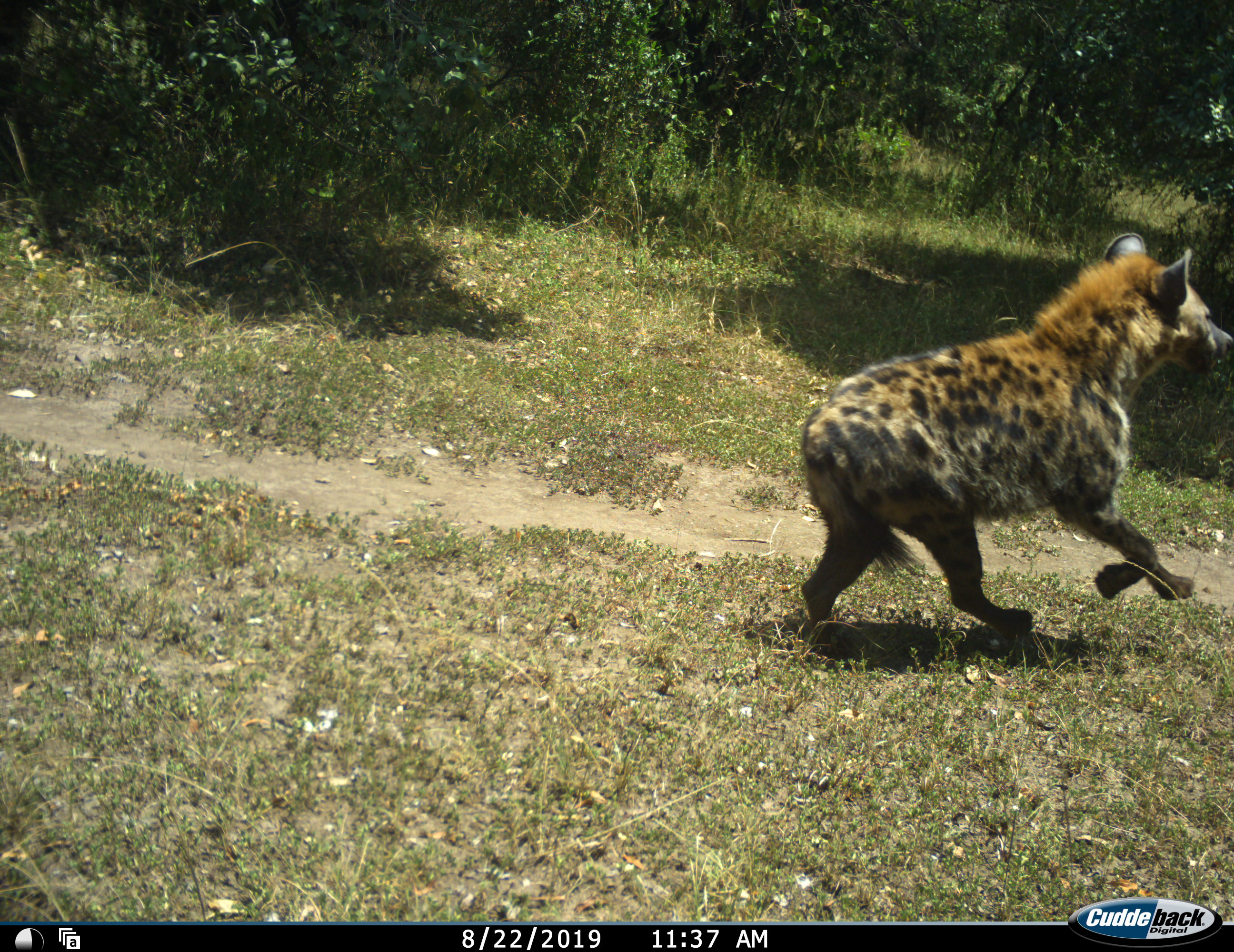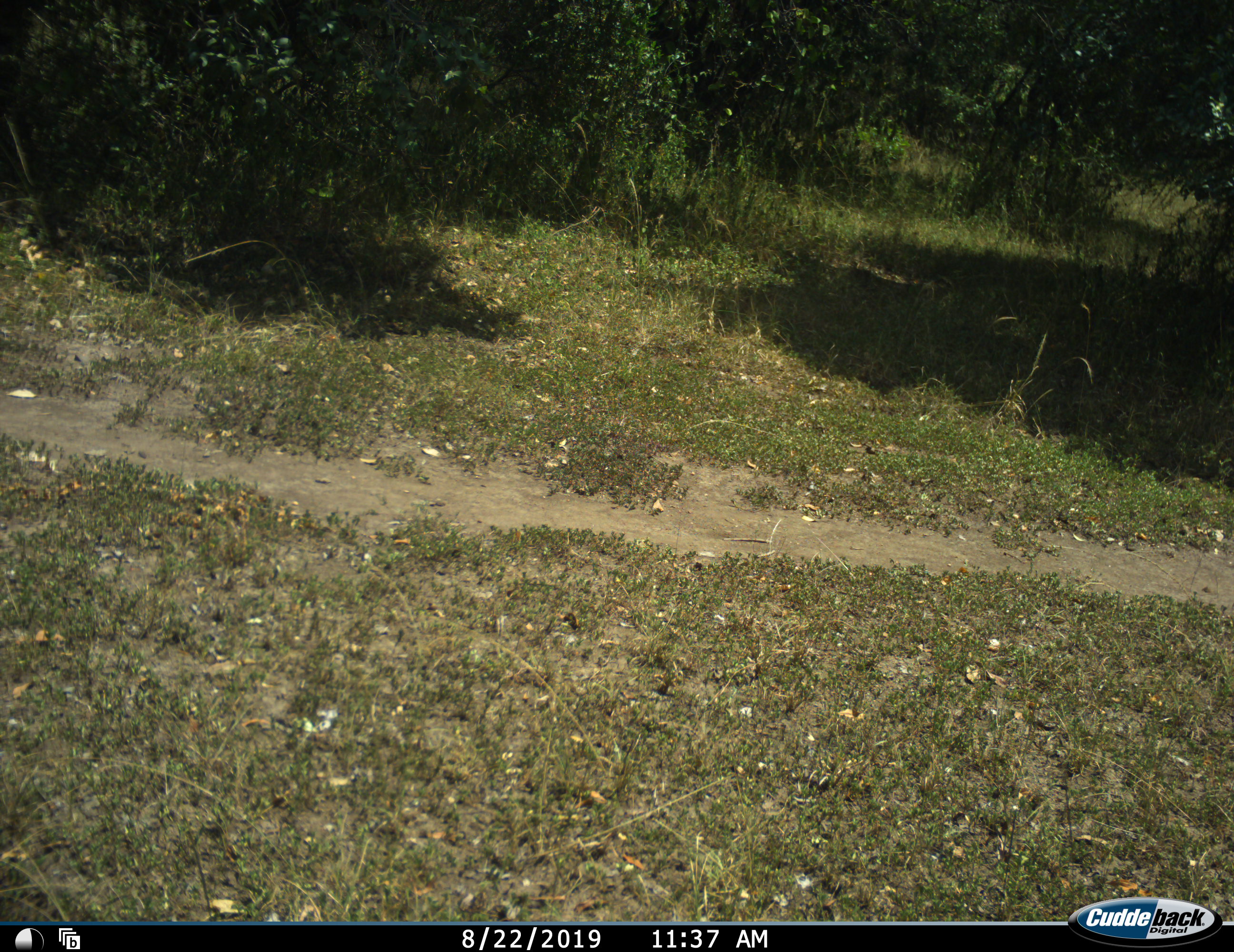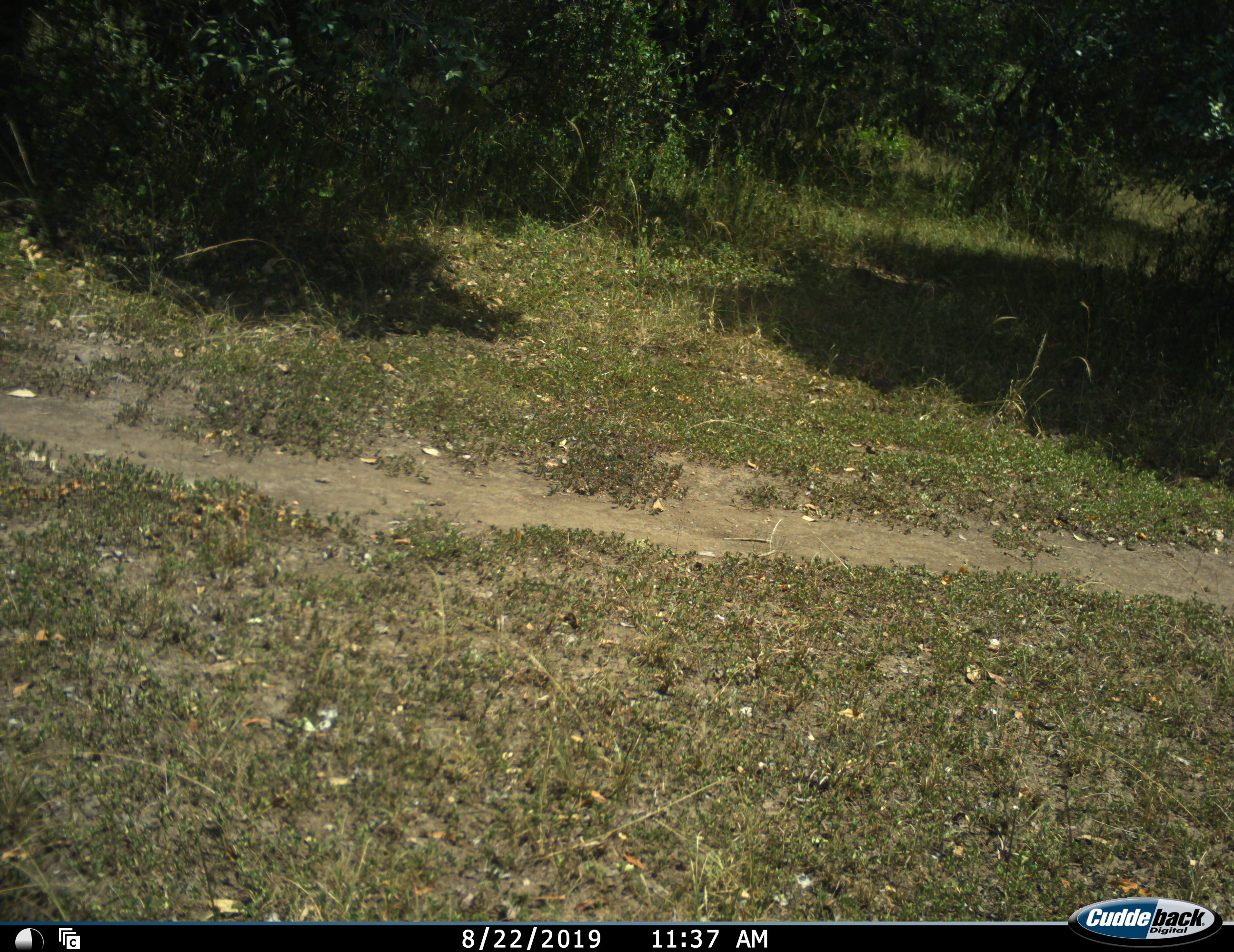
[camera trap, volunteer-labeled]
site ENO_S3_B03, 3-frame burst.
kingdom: Animalia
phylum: Chordata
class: Mammalia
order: Carnivora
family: Hyaenidae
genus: Crocuta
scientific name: Crocuta crocuta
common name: spotted hyena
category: hyenaspotted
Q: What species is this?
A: Hyenaspotted (spotted hyena) (Crocuta crocuta).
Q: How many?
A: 1.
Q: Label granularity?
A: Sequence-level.